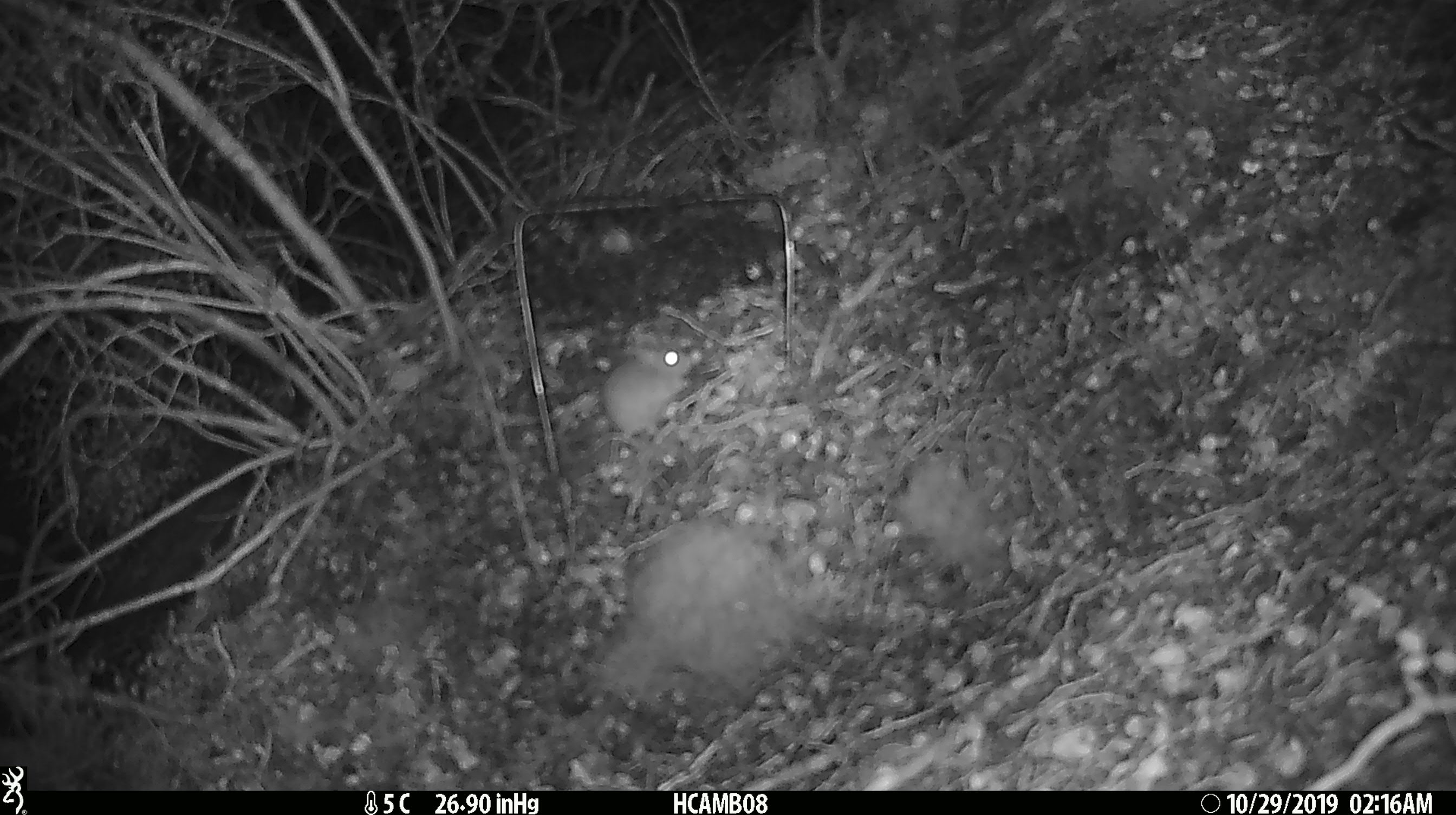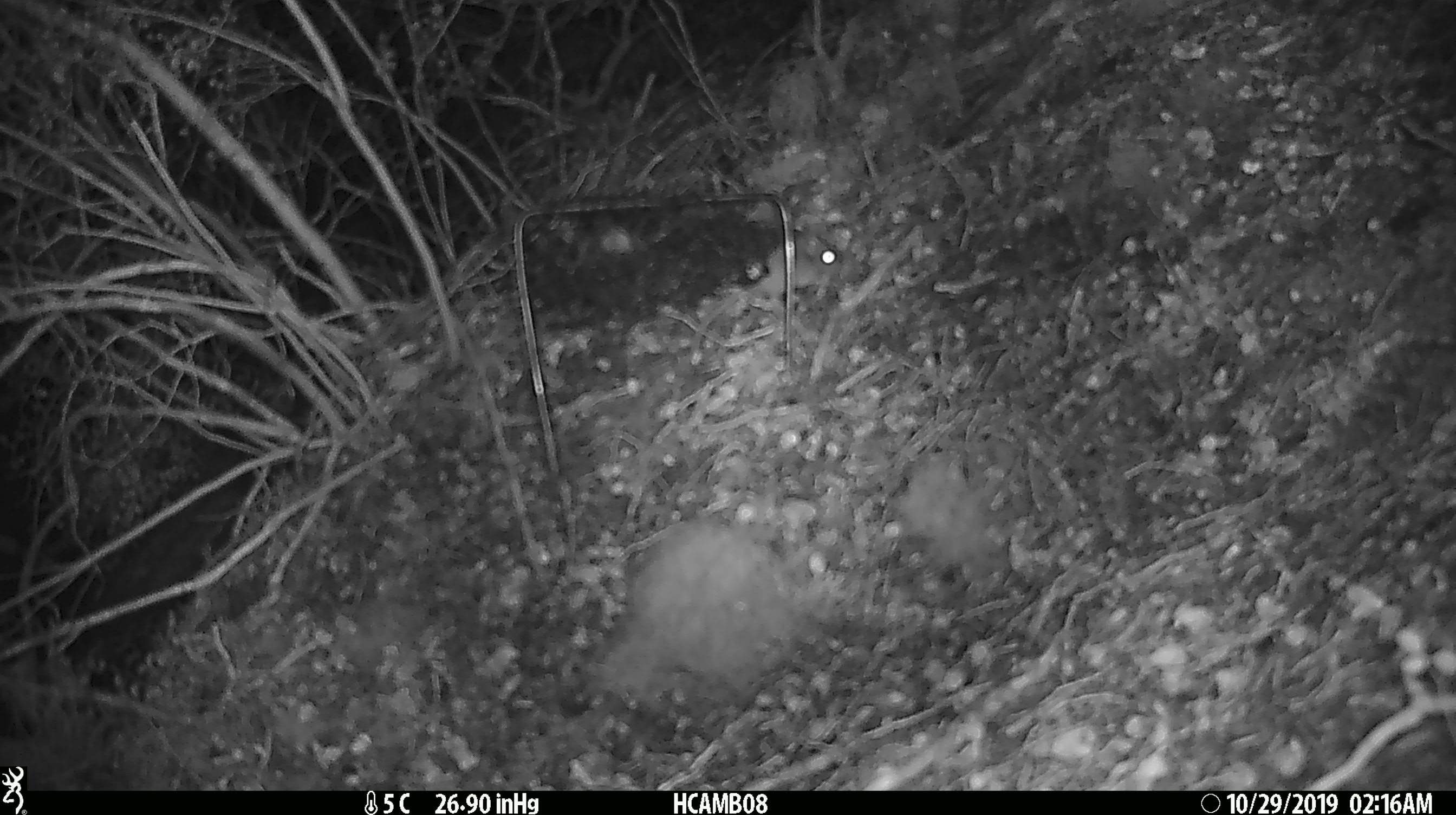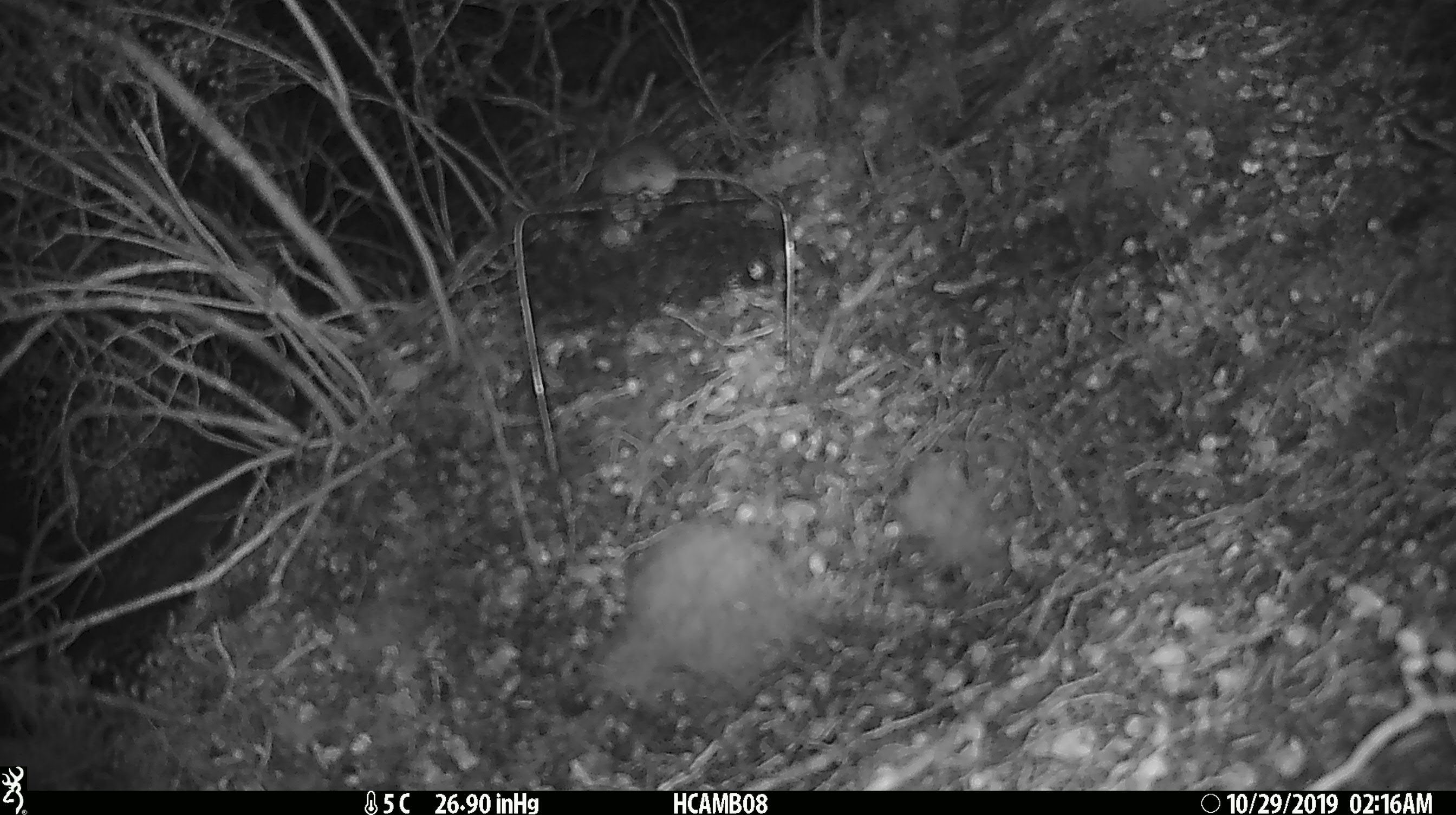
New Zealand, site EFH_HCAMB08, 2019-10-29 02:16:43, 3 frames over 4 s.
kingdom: Animalia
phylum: Chordata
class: Mammalia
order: Rodentia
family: Muridae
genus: Mus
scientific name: Mus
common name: mouse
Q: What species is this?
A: Mouse (Mus).